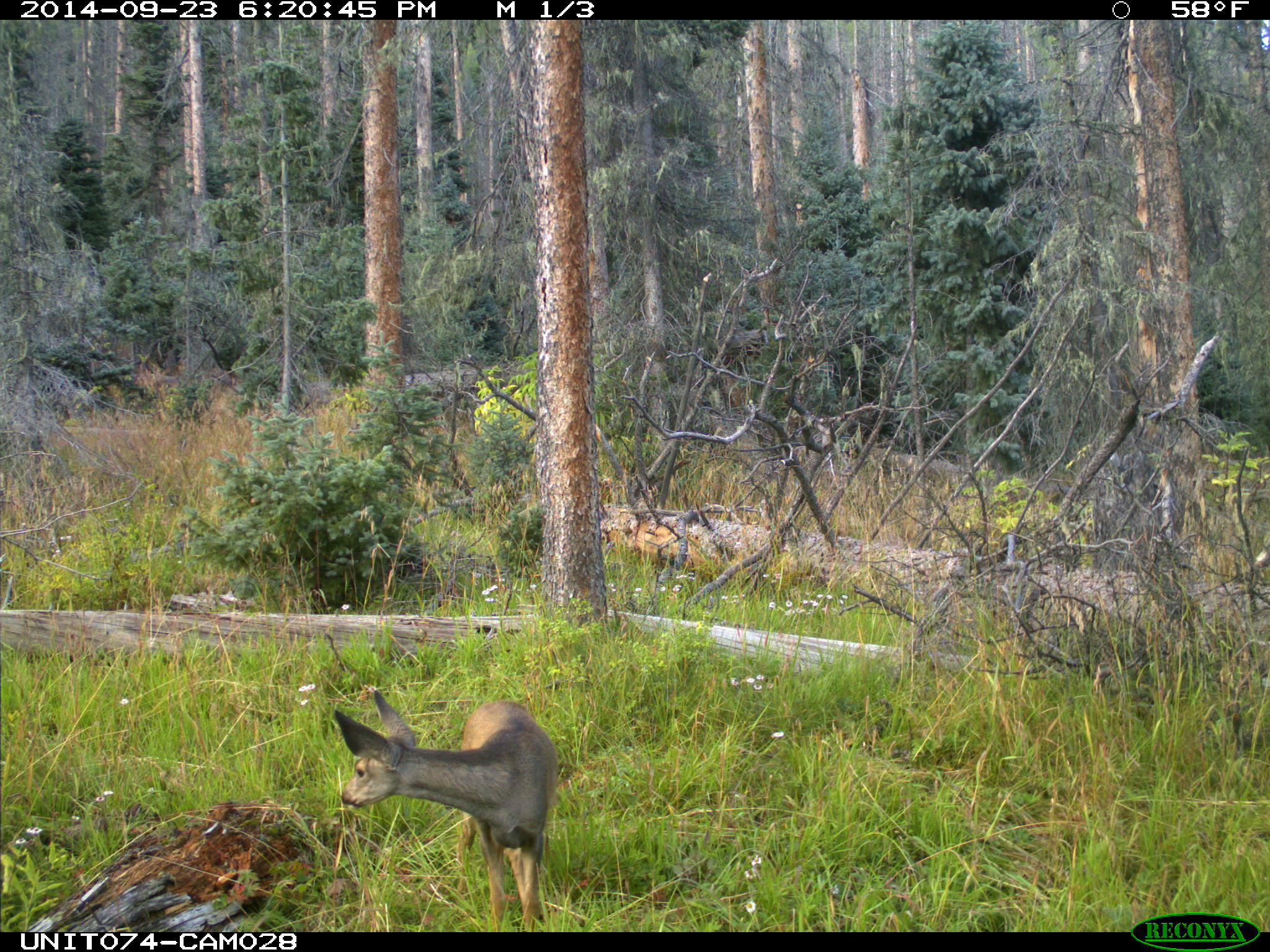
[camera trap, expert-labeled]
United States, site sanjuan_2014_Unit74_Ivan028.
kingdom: Animalia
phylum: Chordata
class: Mammalia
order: Artiodactyla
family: Cervidae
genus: Odocoileus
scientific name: Odocoileus hemionus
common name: mule deer